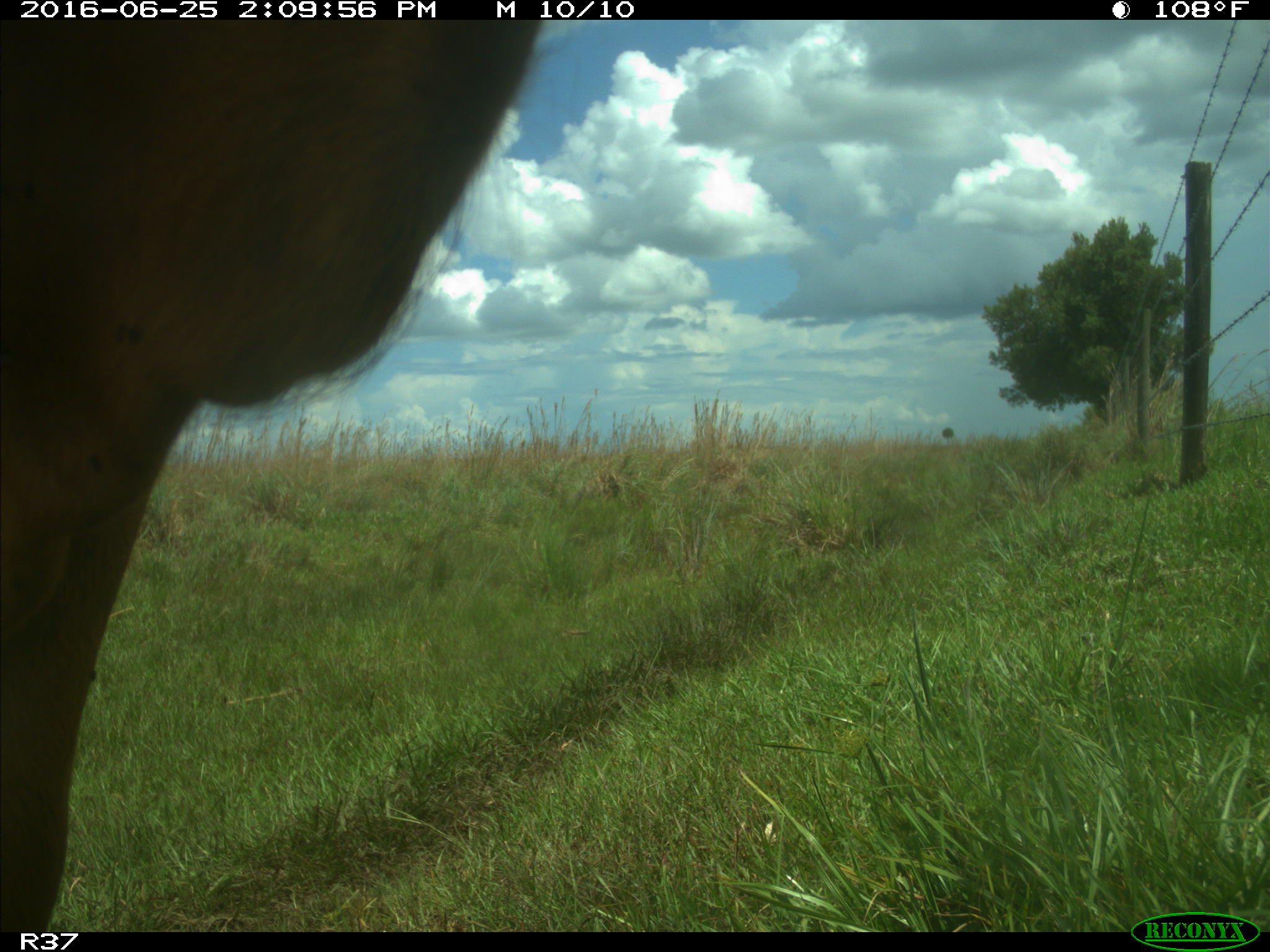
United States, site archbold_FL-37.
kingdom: Animalia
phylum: Chordata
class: Mammalia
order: Artiodactyla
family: Bovidae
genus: Bos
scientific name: Bos taurus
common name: domestic cow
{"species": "Bos taurus (domestic cow)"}